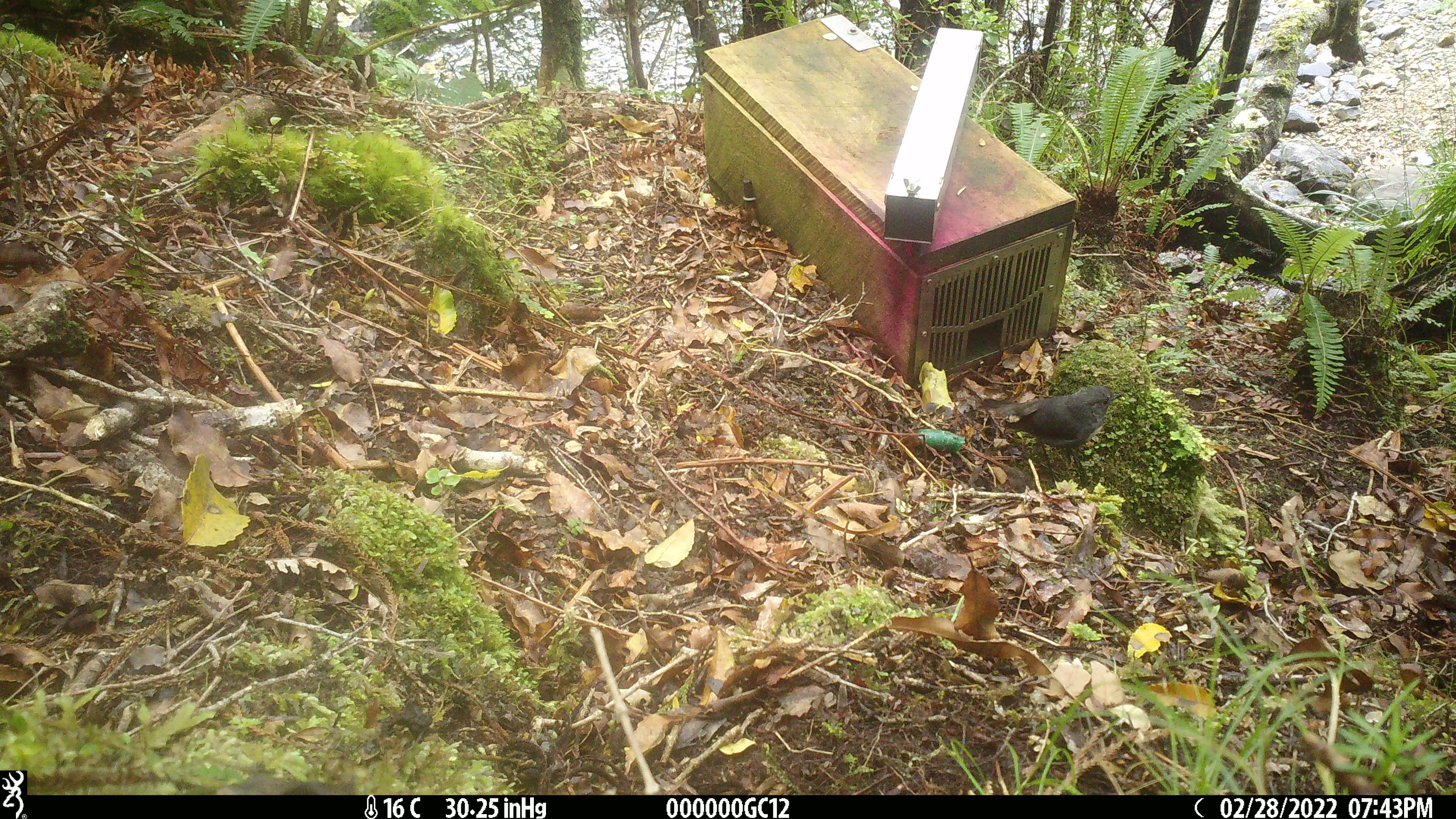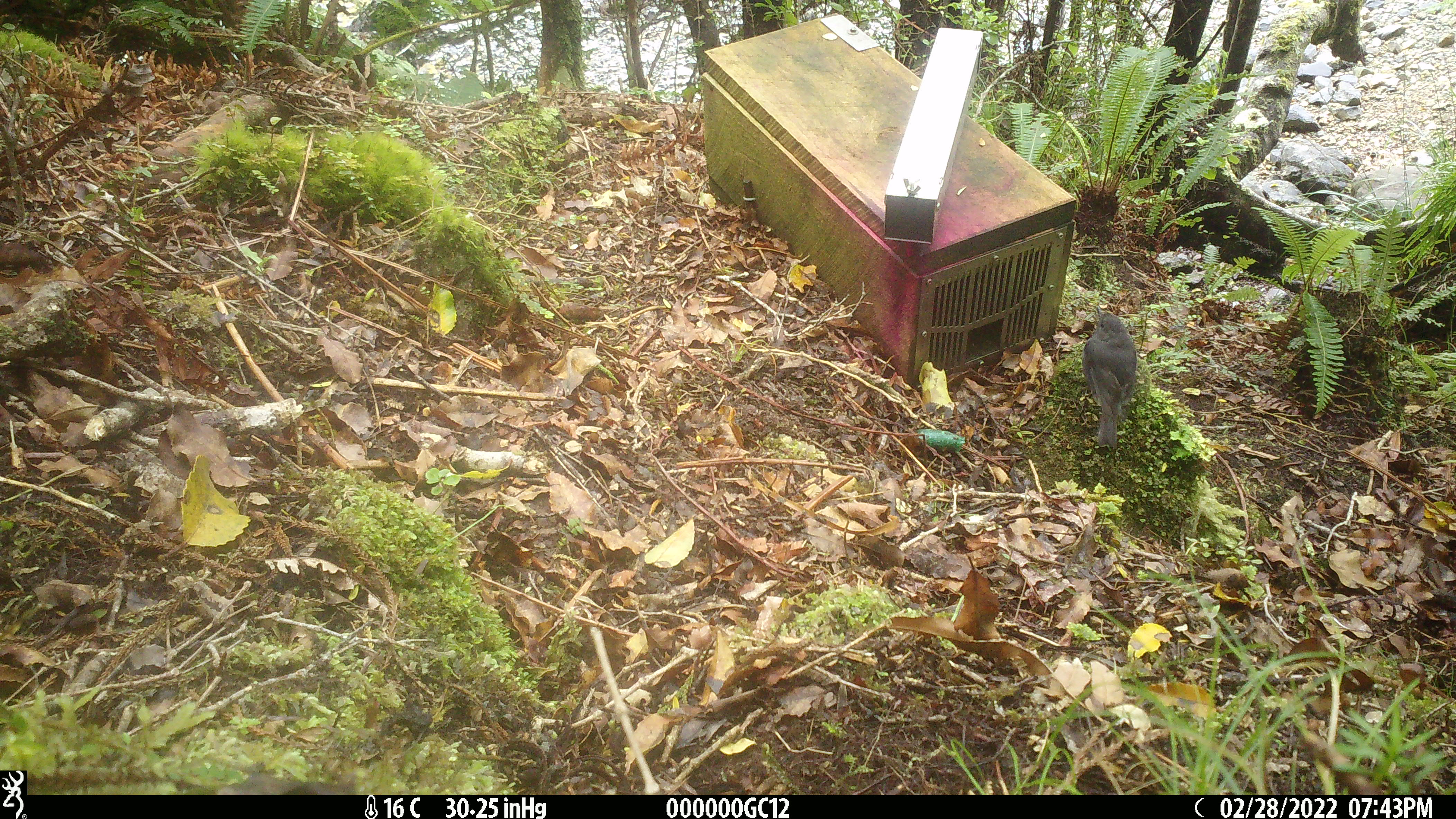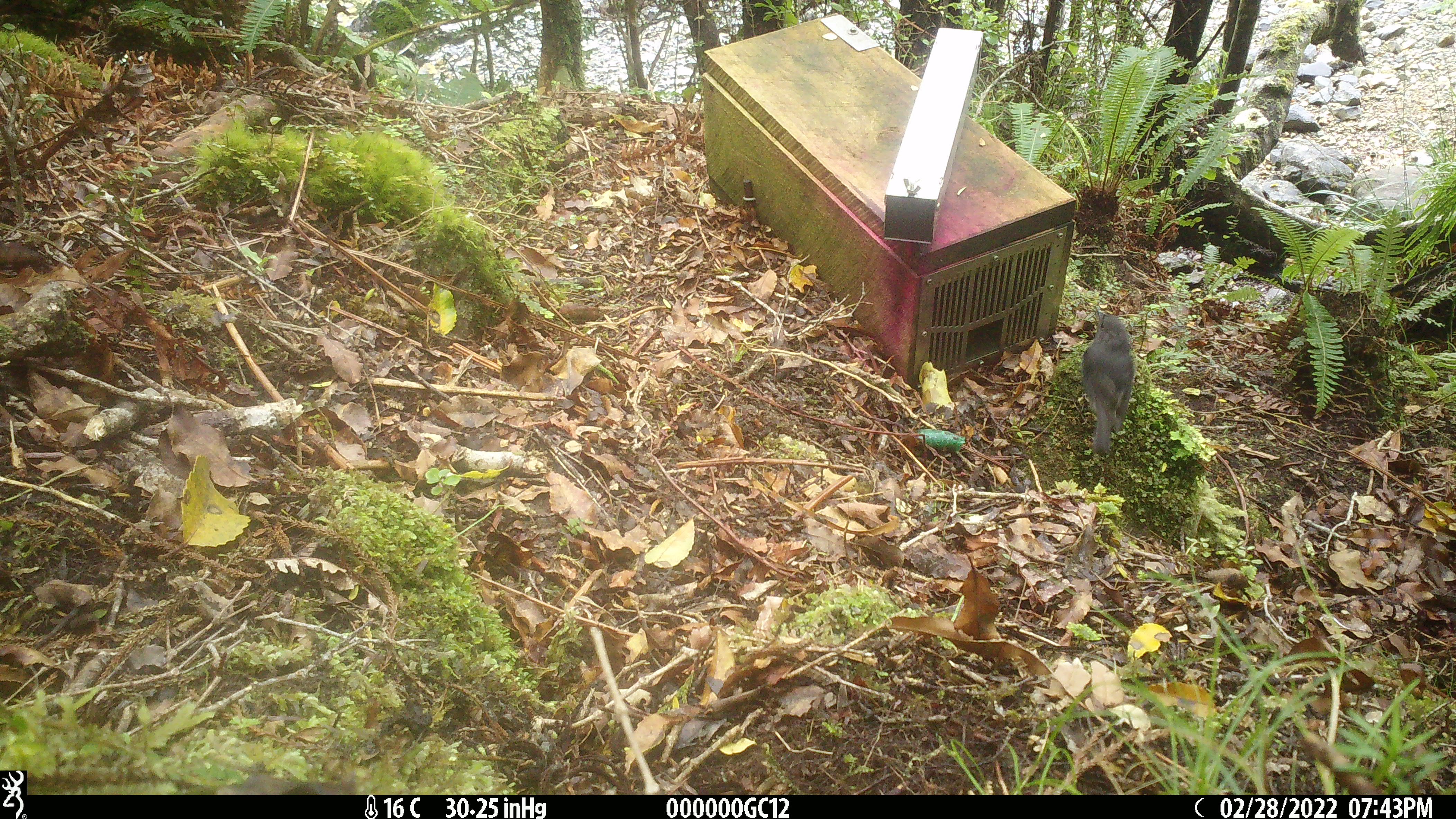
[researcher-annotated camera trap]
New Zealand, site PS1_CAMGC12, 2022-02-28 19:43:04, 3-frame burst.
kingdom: Animalia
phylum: Chordata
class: Aves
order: Passeriformes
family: Petroicidae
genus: Petroica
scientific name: Petroica australis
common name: new zealand robin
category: robin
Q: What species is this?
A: Robin (new zealand robin) (Petroica australis).